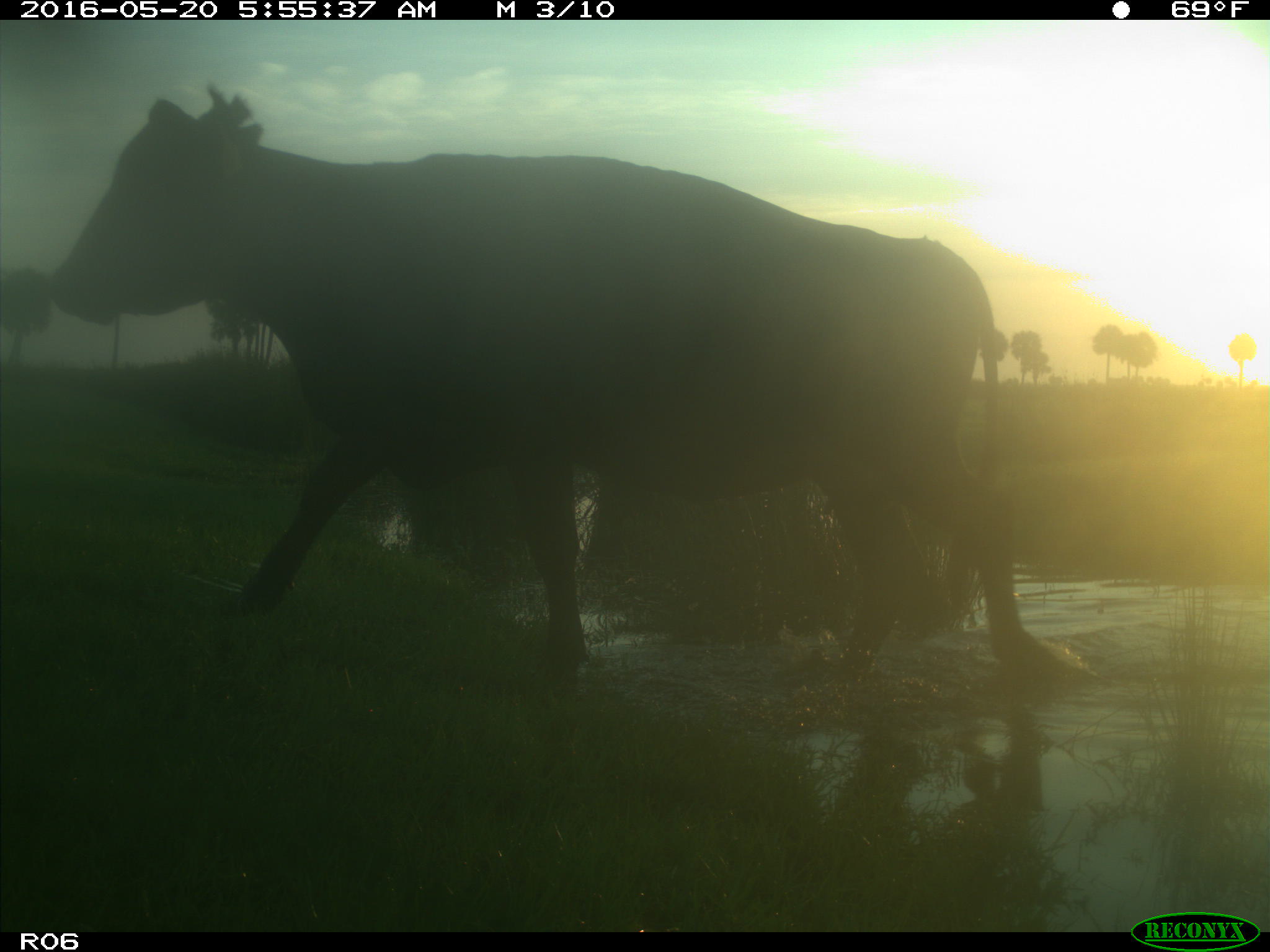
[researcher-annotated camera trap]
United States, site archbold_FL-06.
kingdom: Animalia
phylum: Chordata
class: Mammalia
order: Artiodactyla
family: Bovidae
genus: Bos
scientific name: Bos taurus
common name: domestic cow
Bos taurus (domestic cow).